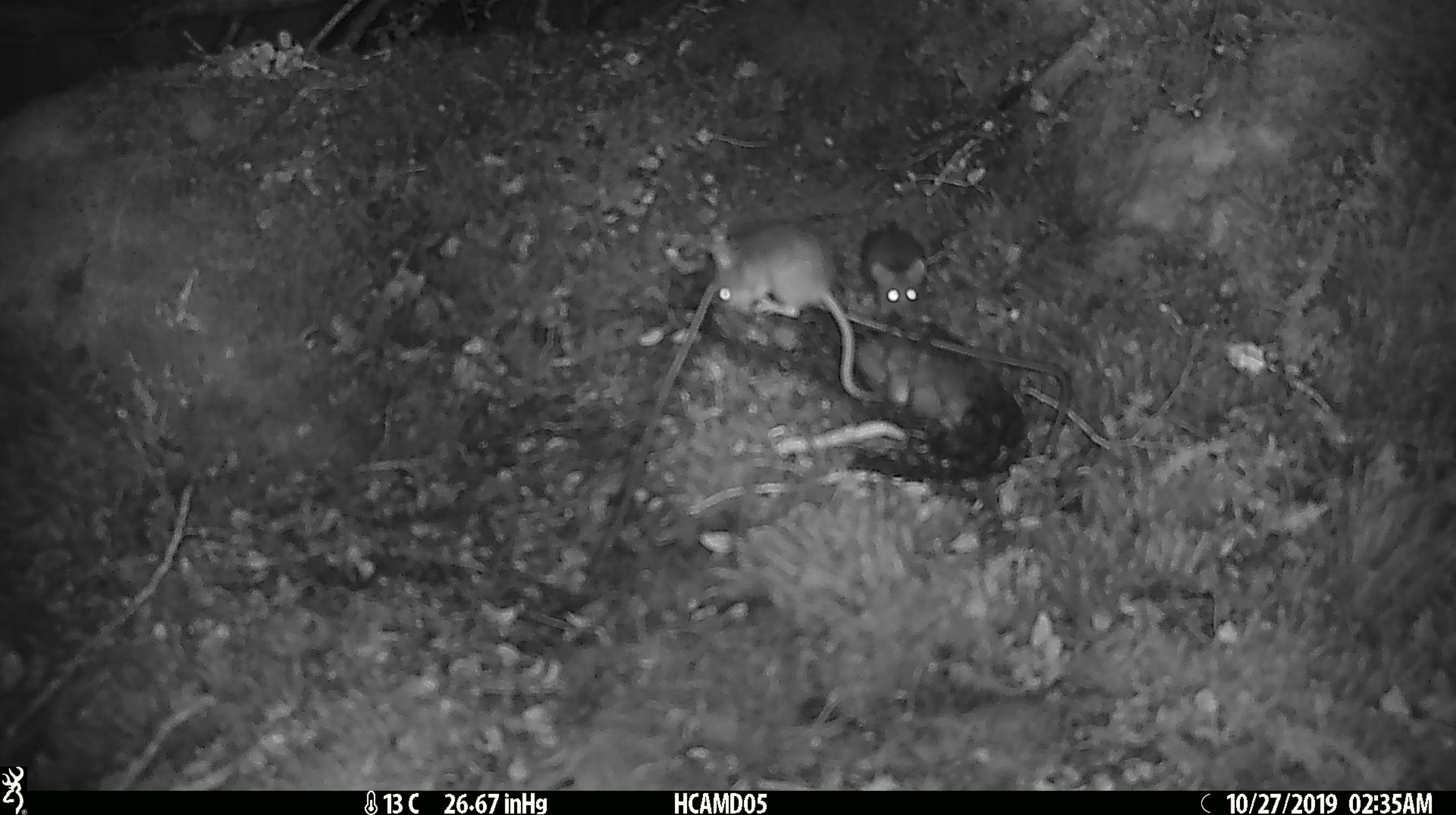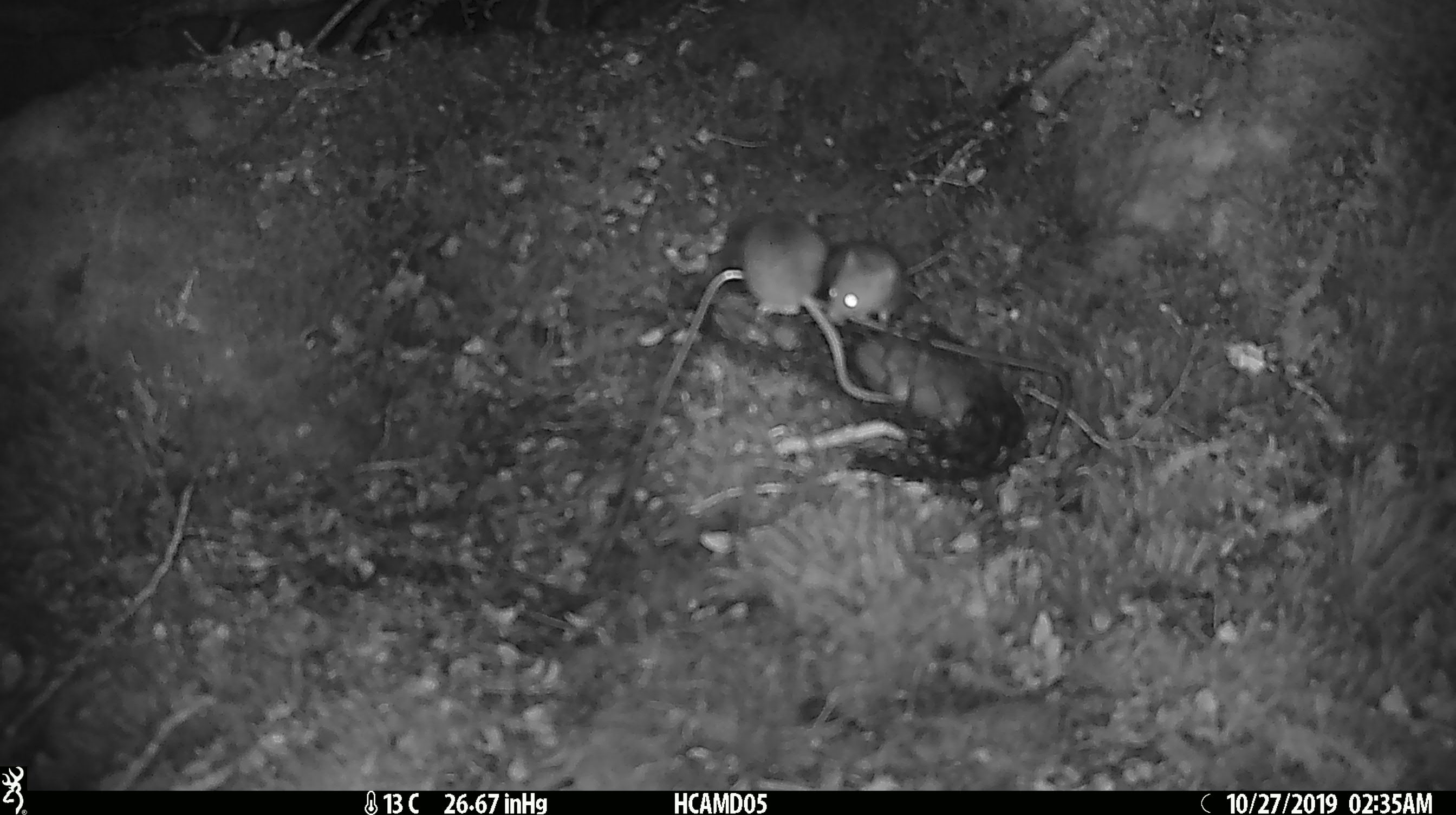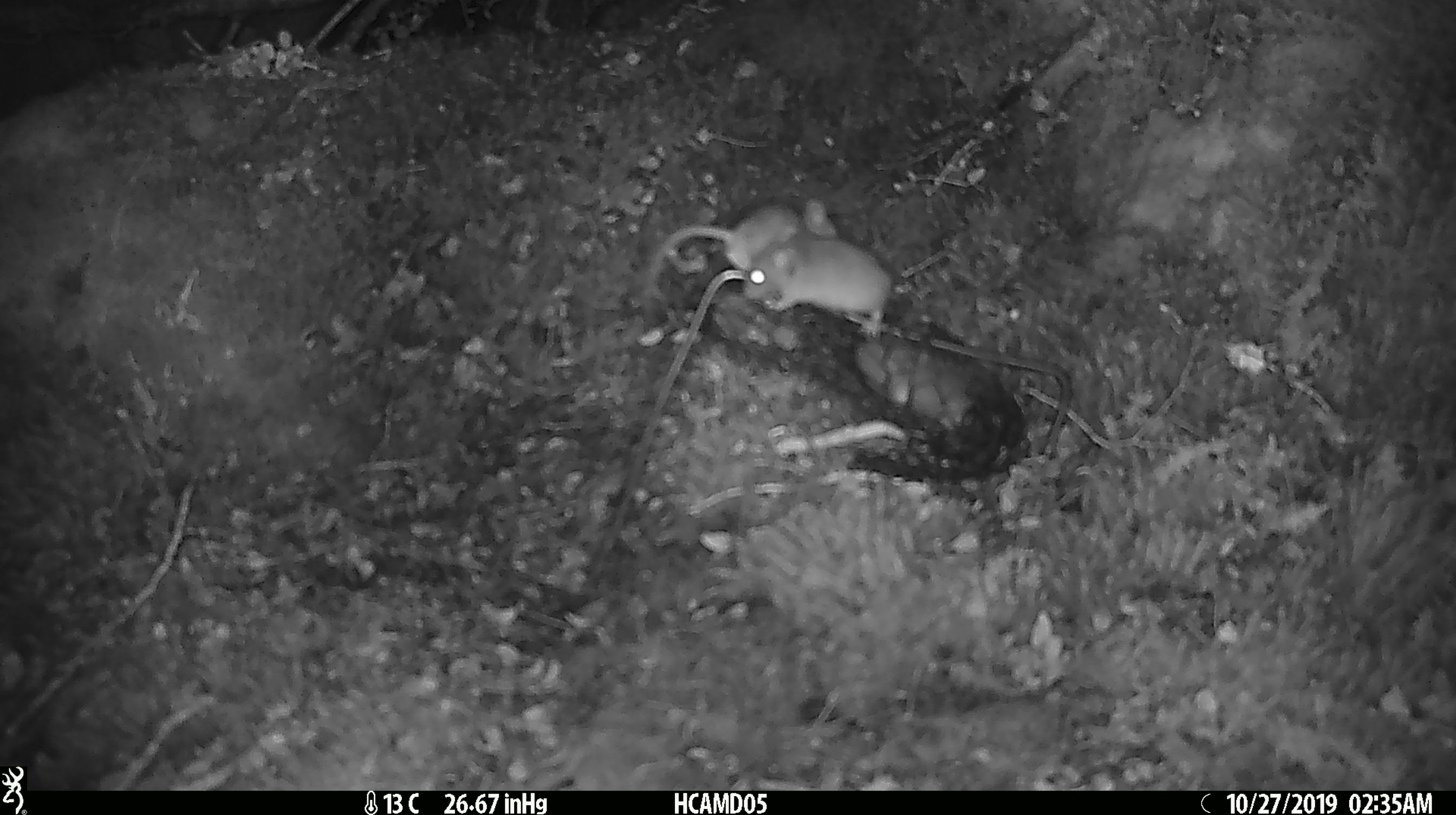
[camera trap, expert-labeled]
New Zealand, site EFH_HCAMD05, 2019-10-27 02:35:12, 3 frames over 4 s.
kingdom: Animalia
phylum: Chordata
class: Mammalia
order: Rodentia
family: Muridae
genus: Mus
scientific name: Mus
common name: mouse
Mouse (Mus).